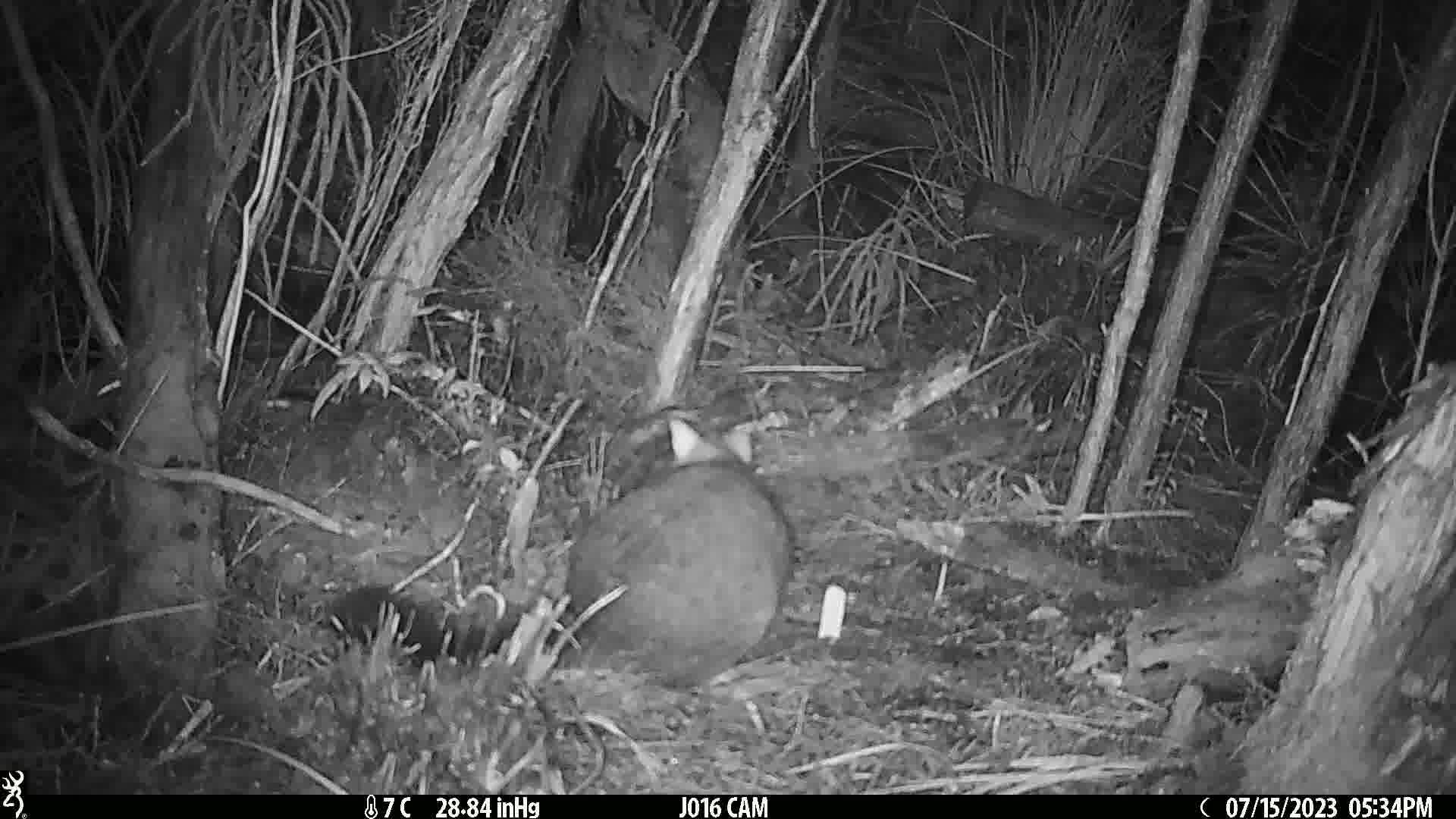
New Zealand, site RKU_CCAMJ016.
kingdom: Animalia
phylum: Chordata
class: Mammalia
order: Diprotodontia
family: Phalangeridae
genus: Trichosurus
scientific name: Trichosurus vulpecula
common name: common brushtail possum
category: possum